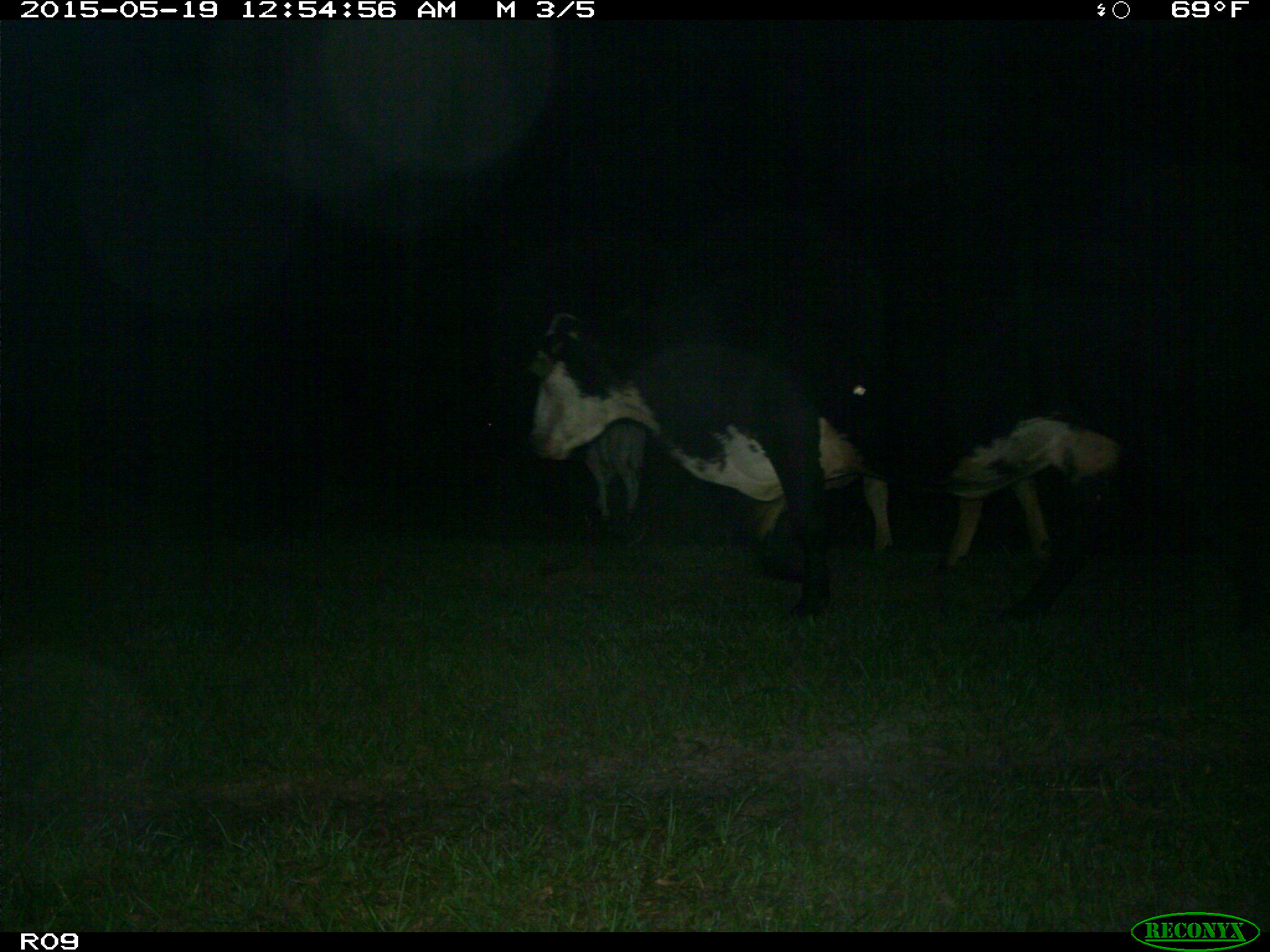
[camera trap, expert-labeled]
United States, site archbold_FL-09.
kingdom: Animalia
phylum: Chordata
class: Mammalia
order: Artiodactyla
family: Bovidae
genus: Bos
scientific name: Bos taurus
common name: domestic cow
Bos taurus (domestic cow).